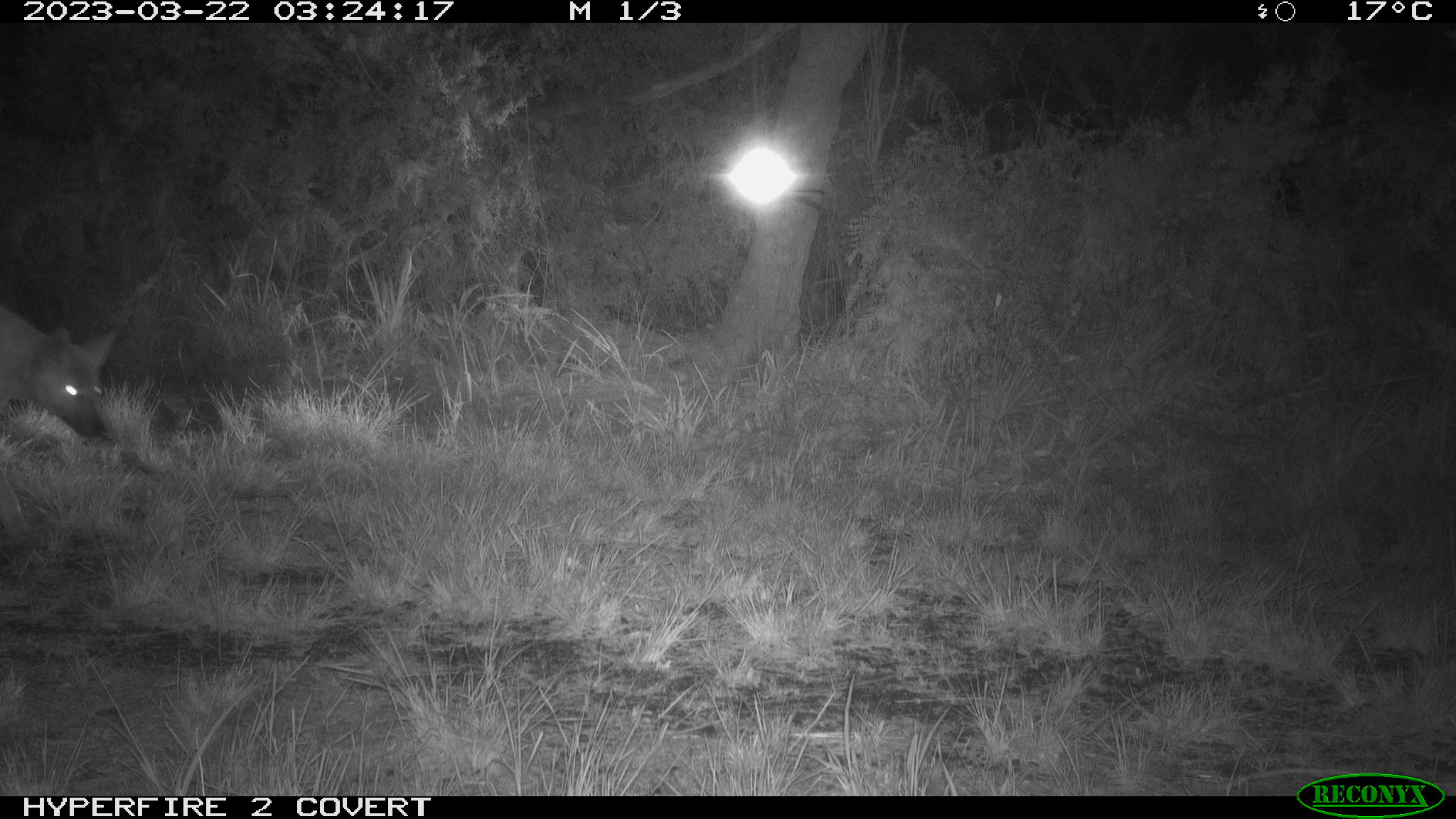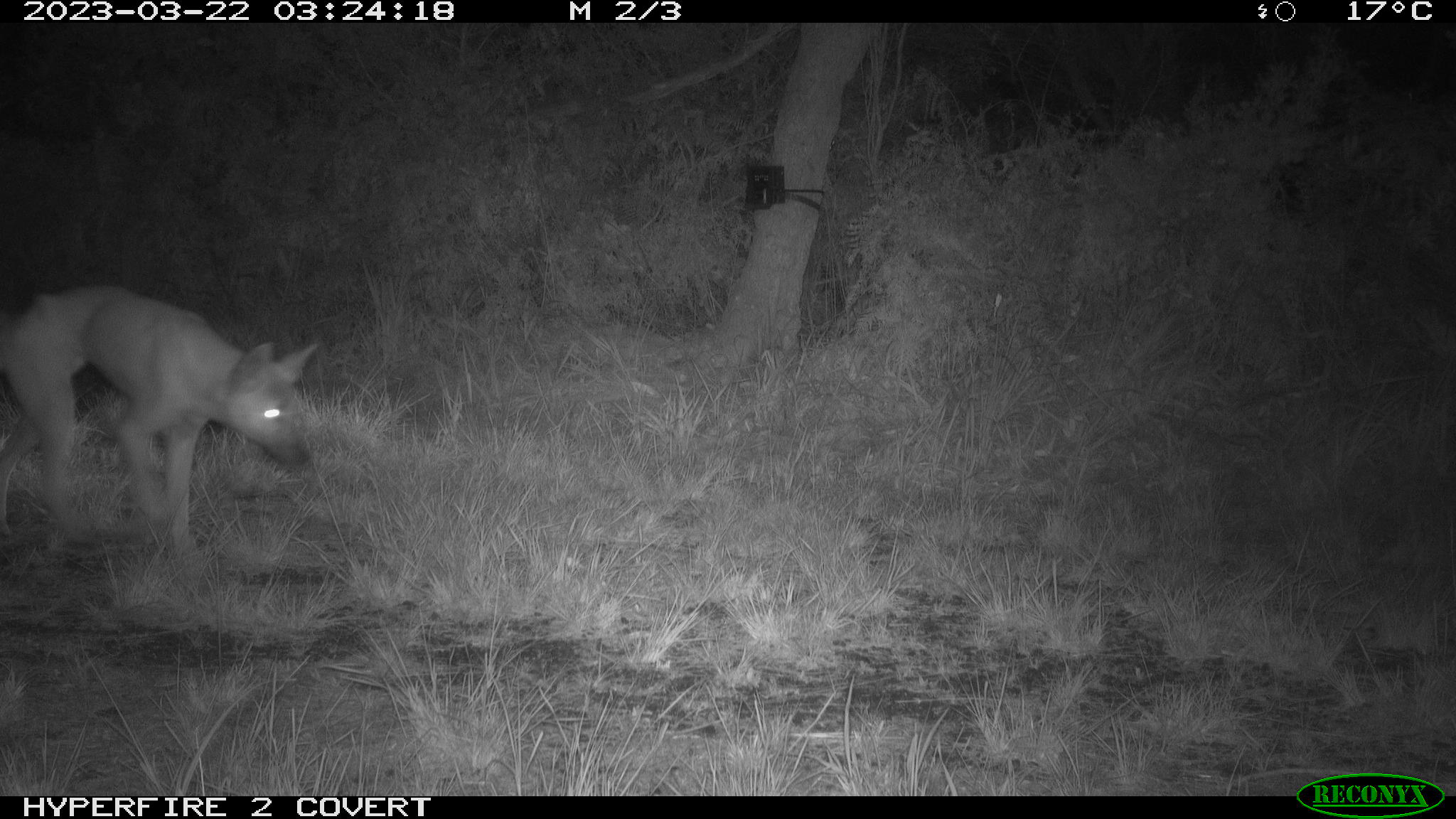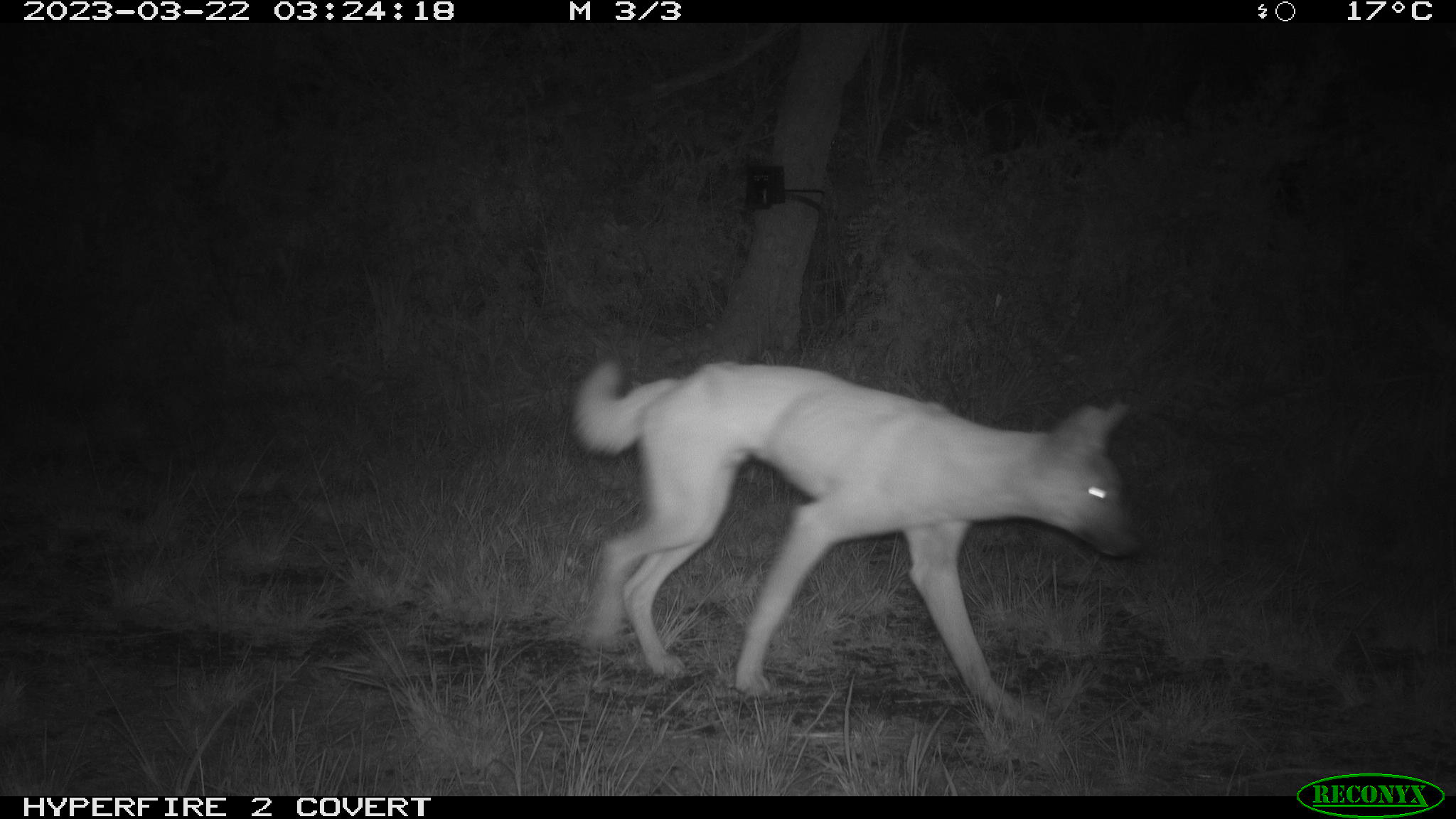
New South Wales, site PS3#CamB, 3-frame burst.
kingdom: Animalia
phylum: Chordata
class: Mammalia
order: Carnivora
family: Canidae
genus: Canis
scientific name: Canis familiaris dingo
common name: dingo